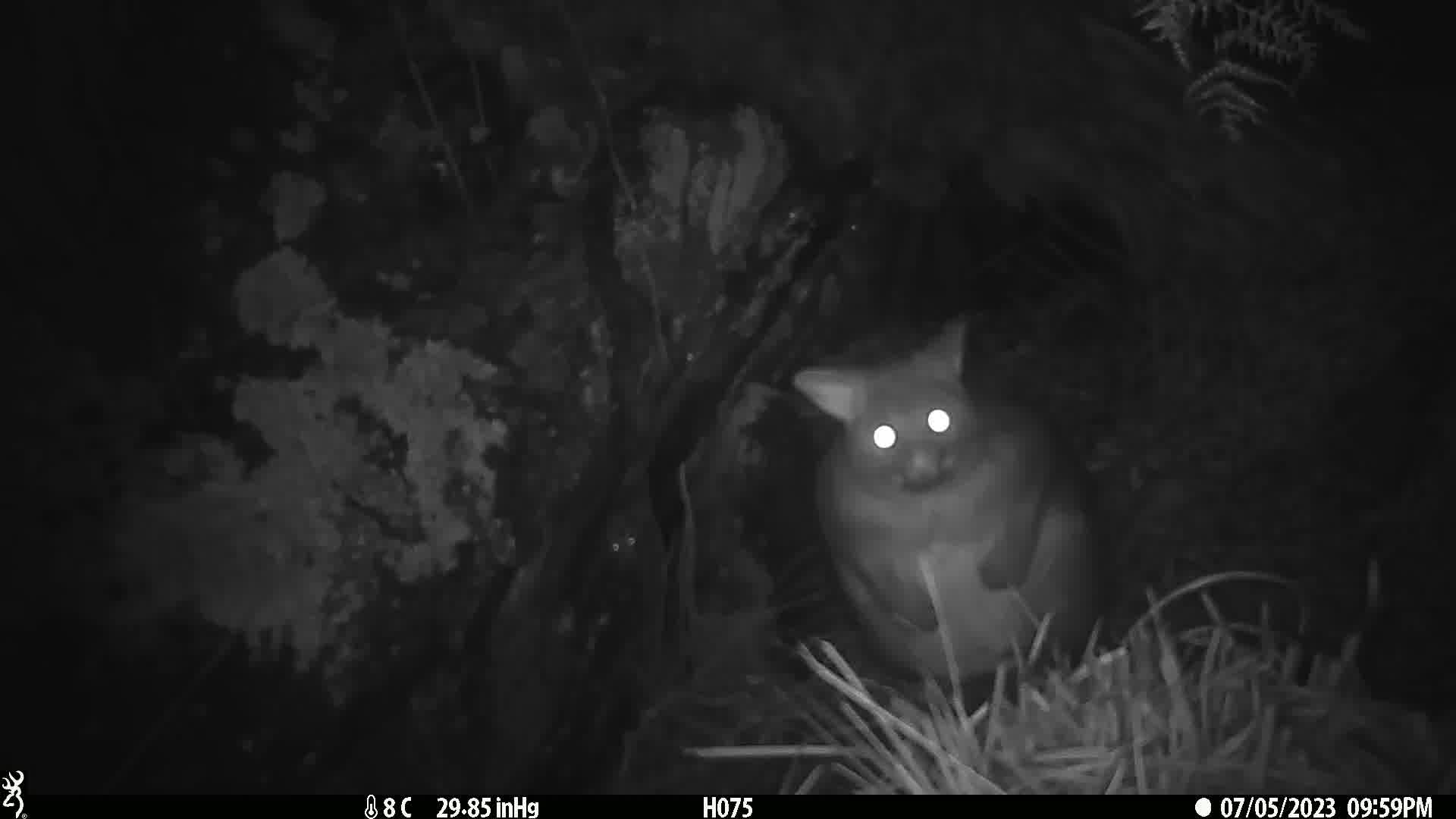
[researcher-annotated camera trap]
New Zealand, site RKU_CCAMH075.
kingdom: Animalia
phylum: Chordata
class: Mammalia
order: Diprotodontia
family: Phalangeridae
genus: Trichosurus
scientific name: Trichosurus vulpecula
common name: common brushtail possum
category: possum